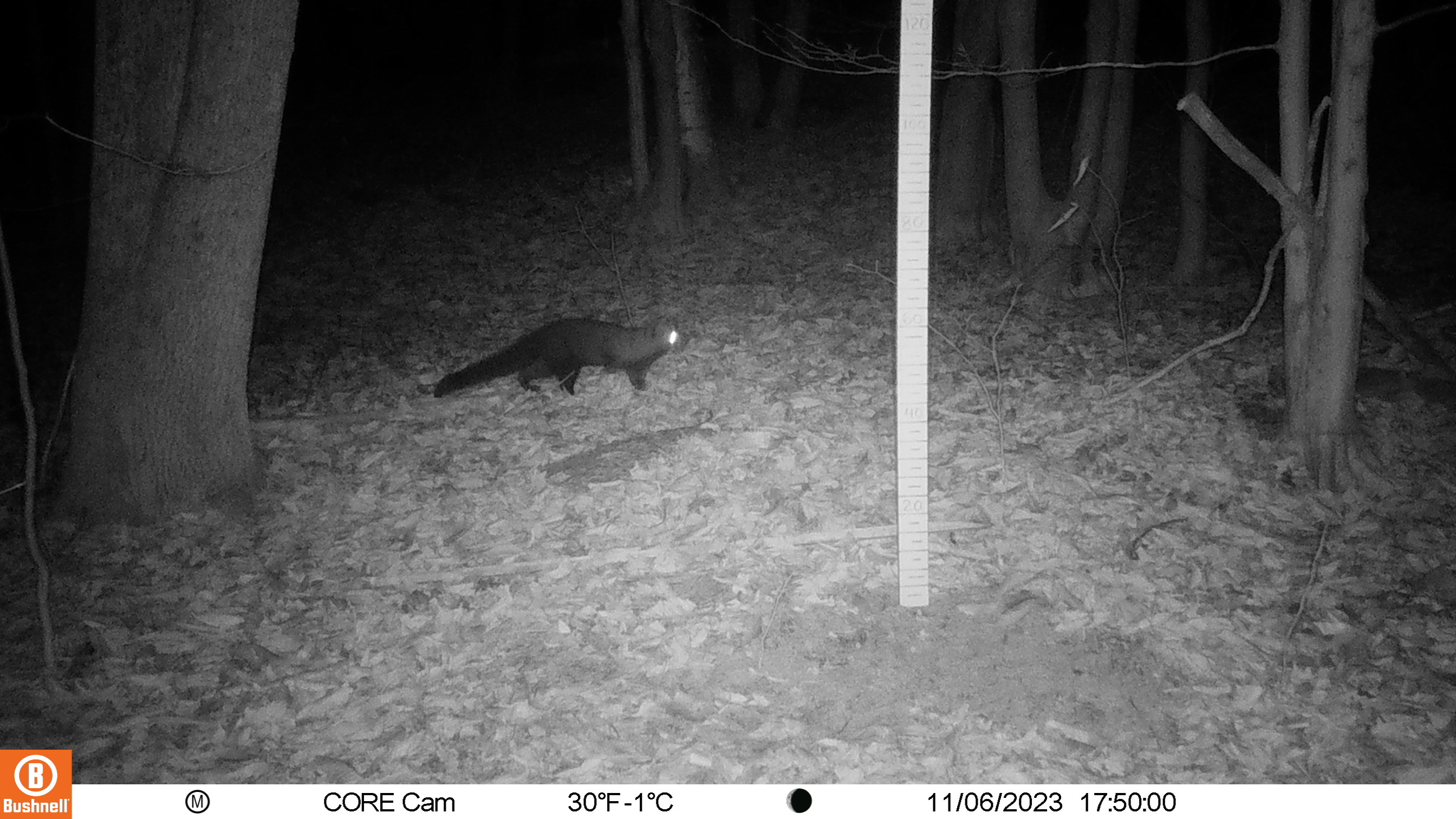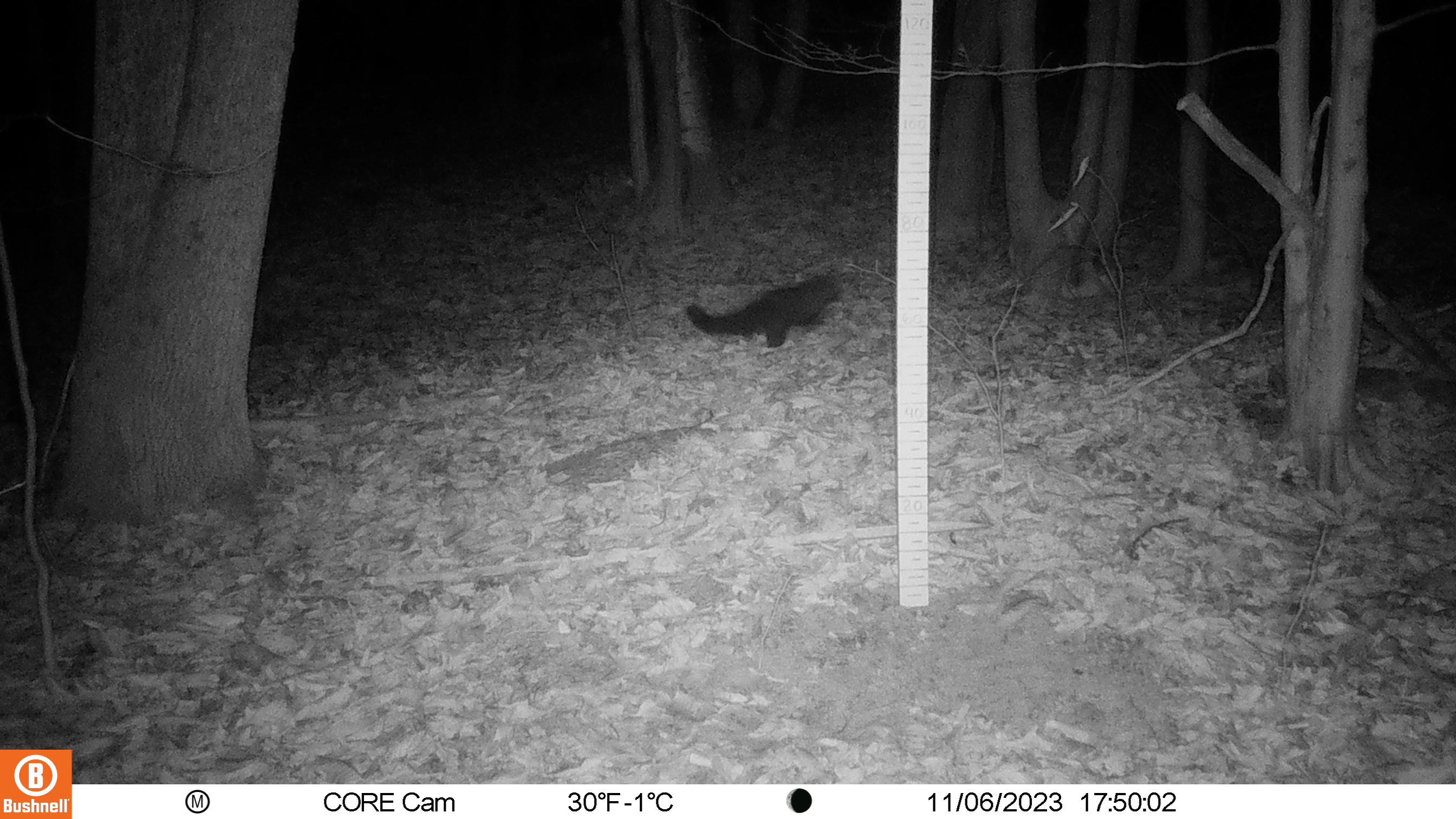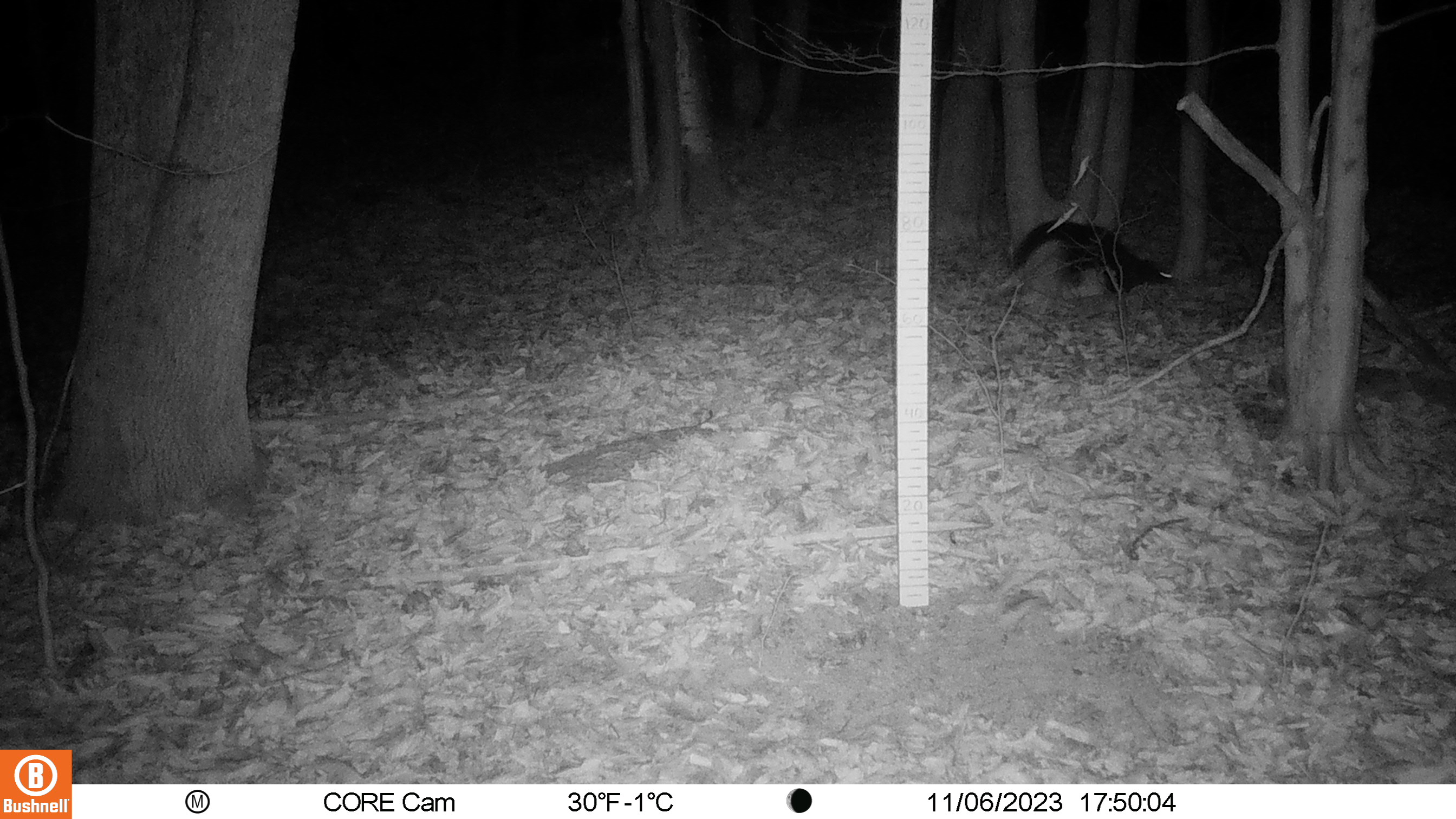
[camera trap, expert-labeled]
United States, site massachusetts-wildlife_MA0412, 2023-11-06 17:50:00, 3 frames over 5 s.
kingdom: Animalia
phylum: Chordata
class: Mammalia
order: Carnivora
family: Mustelidae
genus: Pekania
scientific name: Pekania pennanti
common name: fisher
Fisher (Pekania pennanti).